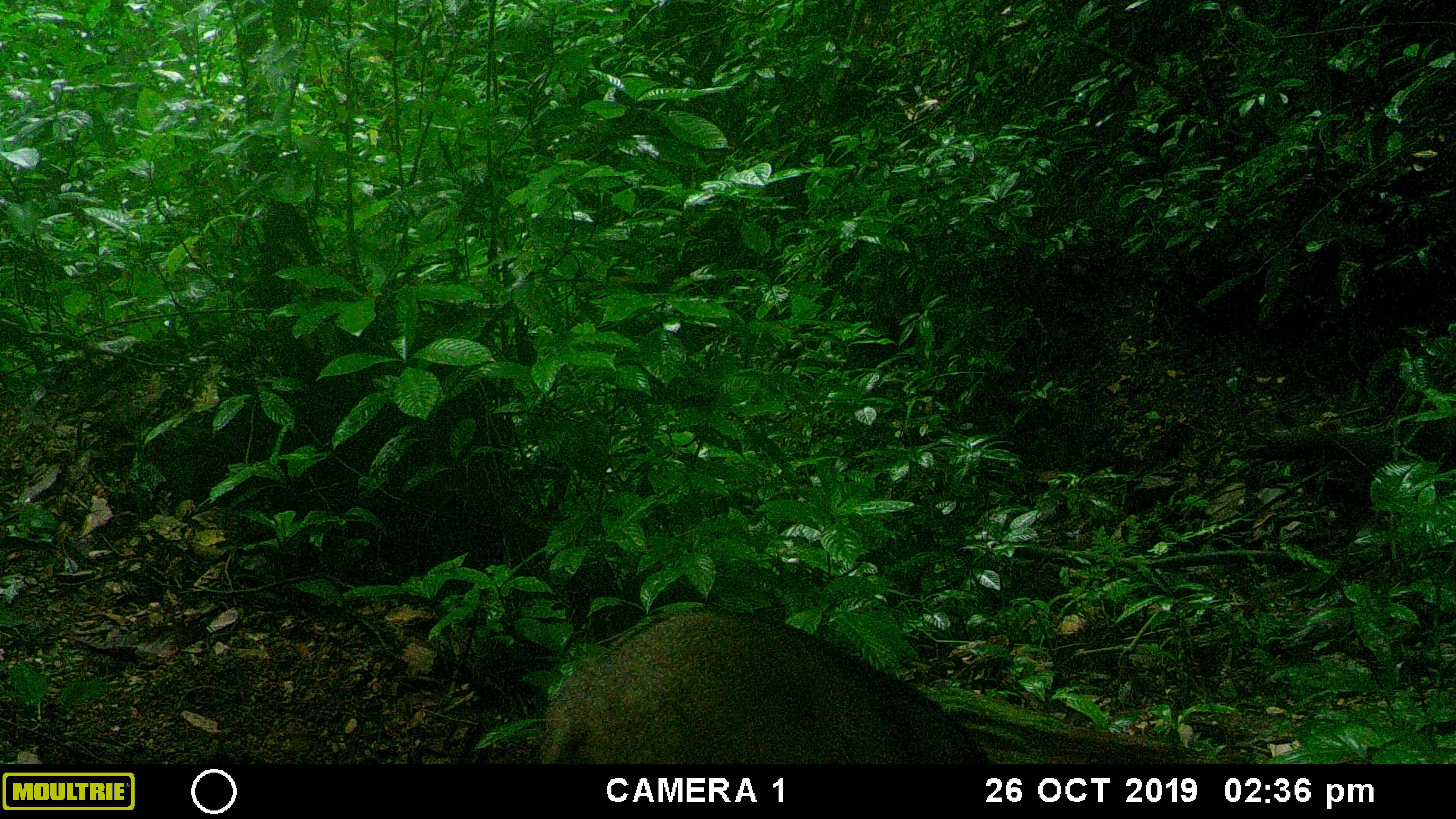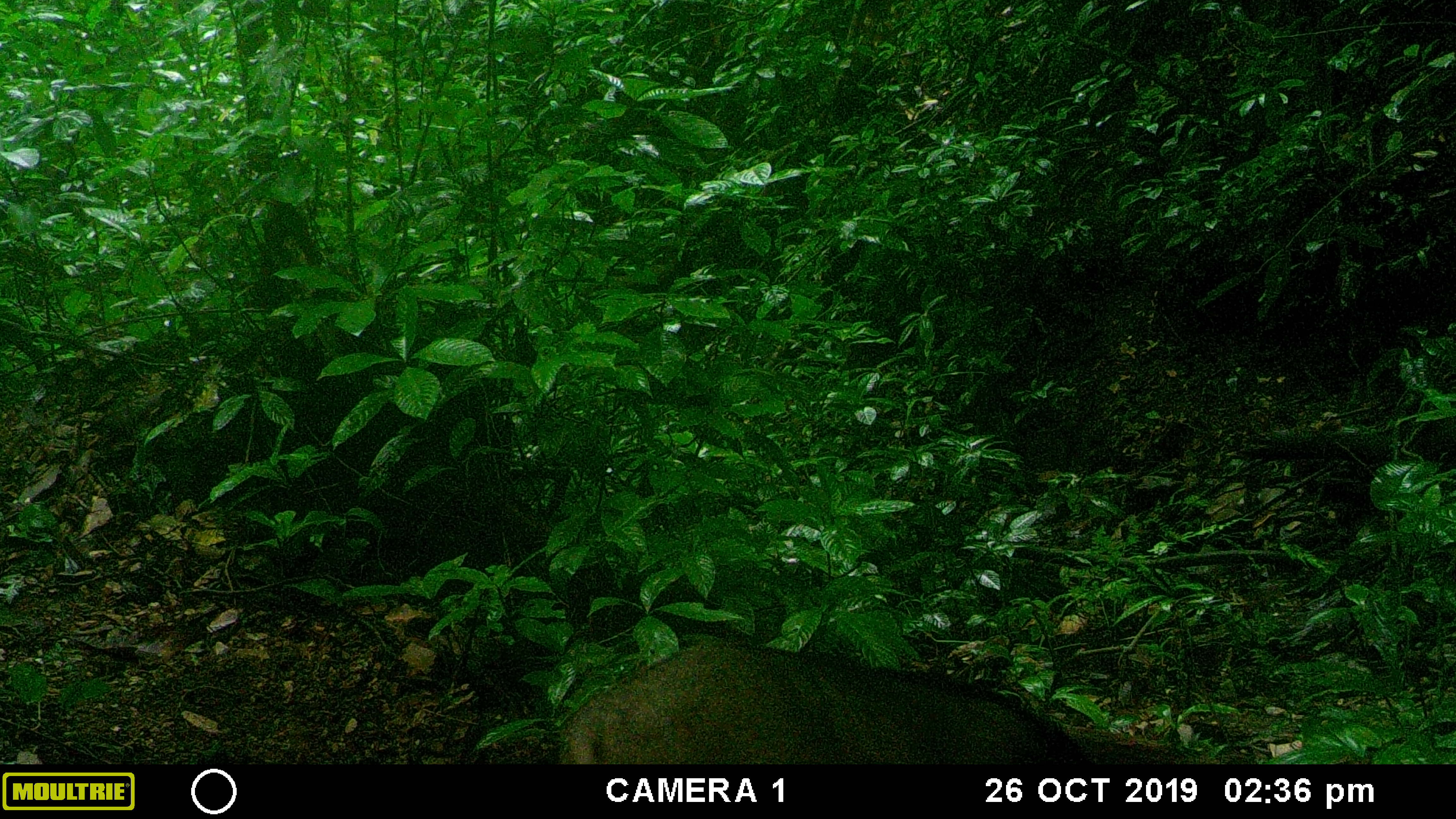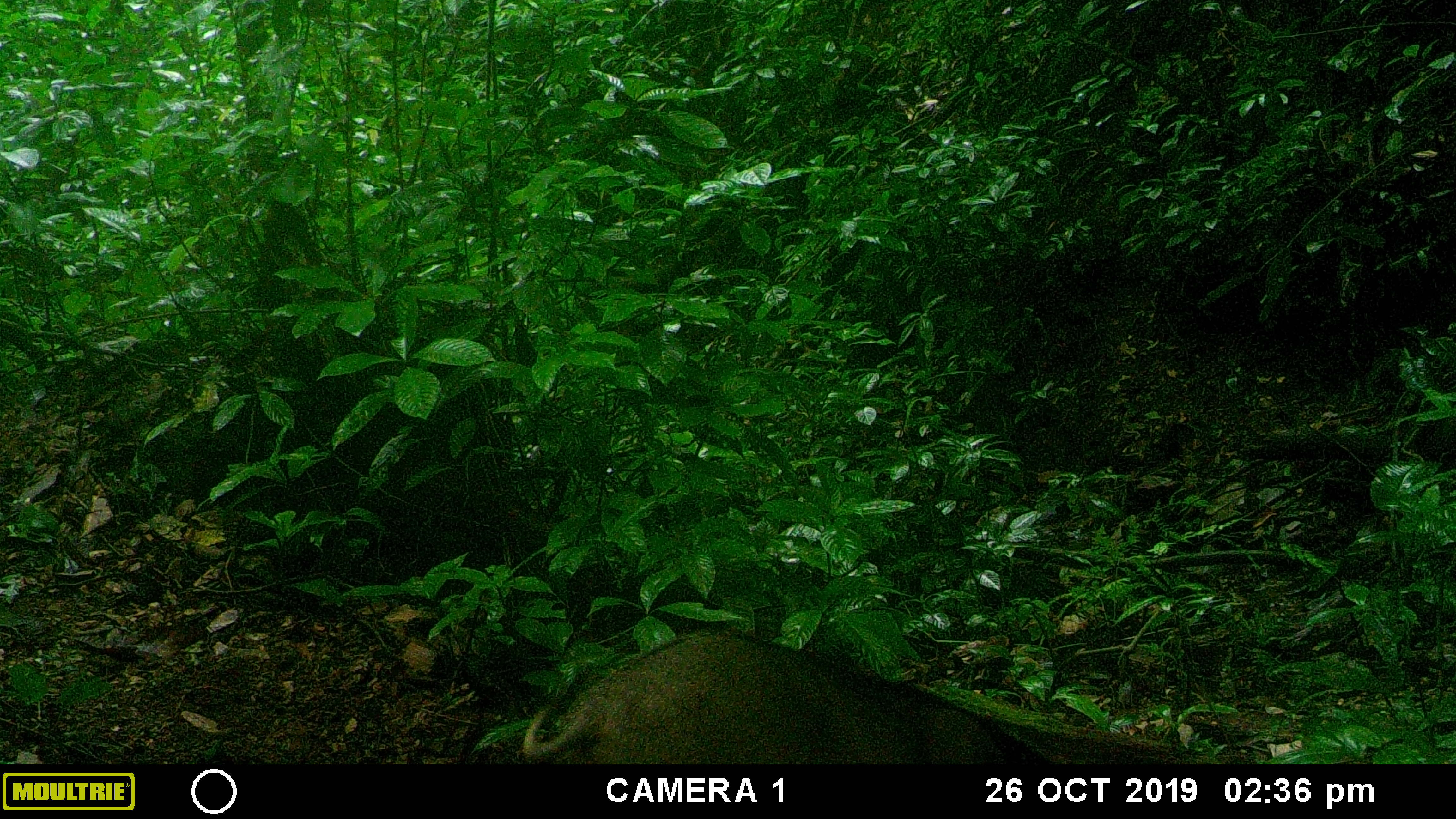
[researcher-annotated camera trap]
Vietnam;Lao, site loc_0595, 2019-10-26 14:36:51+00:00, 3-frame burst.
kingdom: Animalia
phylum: Chordata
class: Mammalia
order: Artiodactyla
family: Suidae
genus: Sus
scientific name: Sus scrofa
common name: eurasian wild pig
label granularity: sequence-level